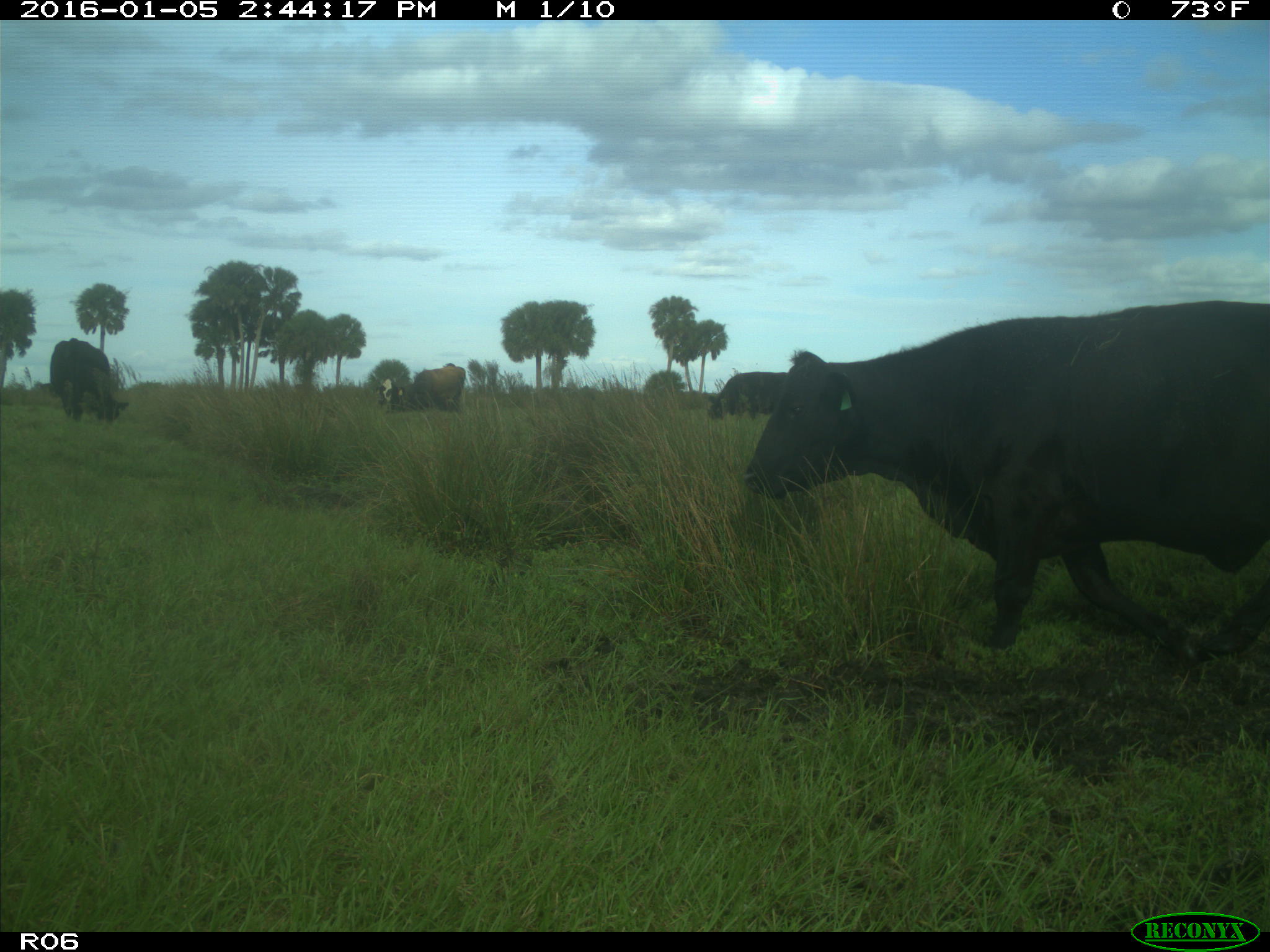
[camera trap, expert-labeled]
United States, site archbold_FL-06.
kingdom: Animalia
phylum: Chordata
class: Mammalia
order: Artiodactyla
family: Bovidae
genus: Bos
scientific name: Bos taurus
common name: domestic cow